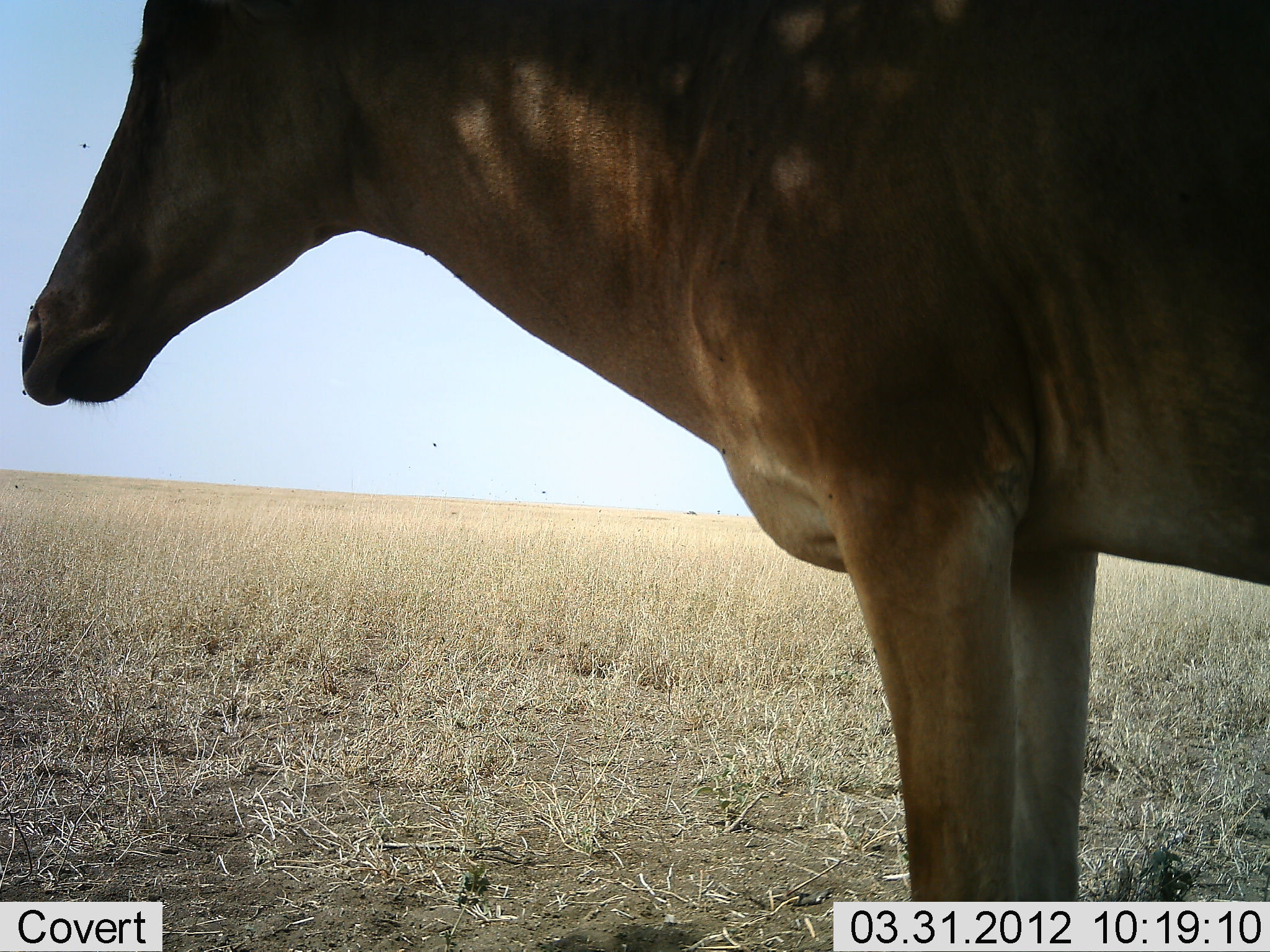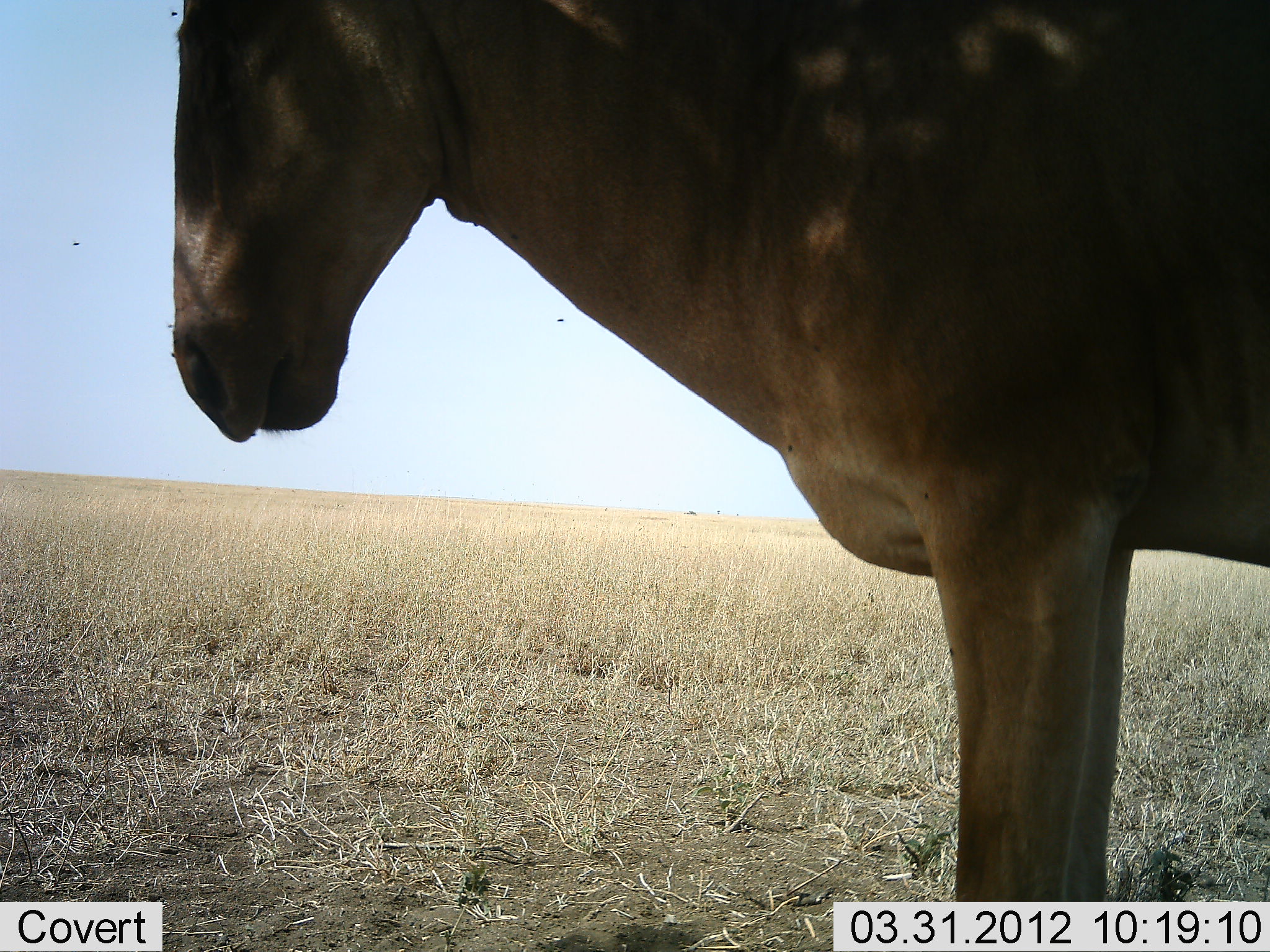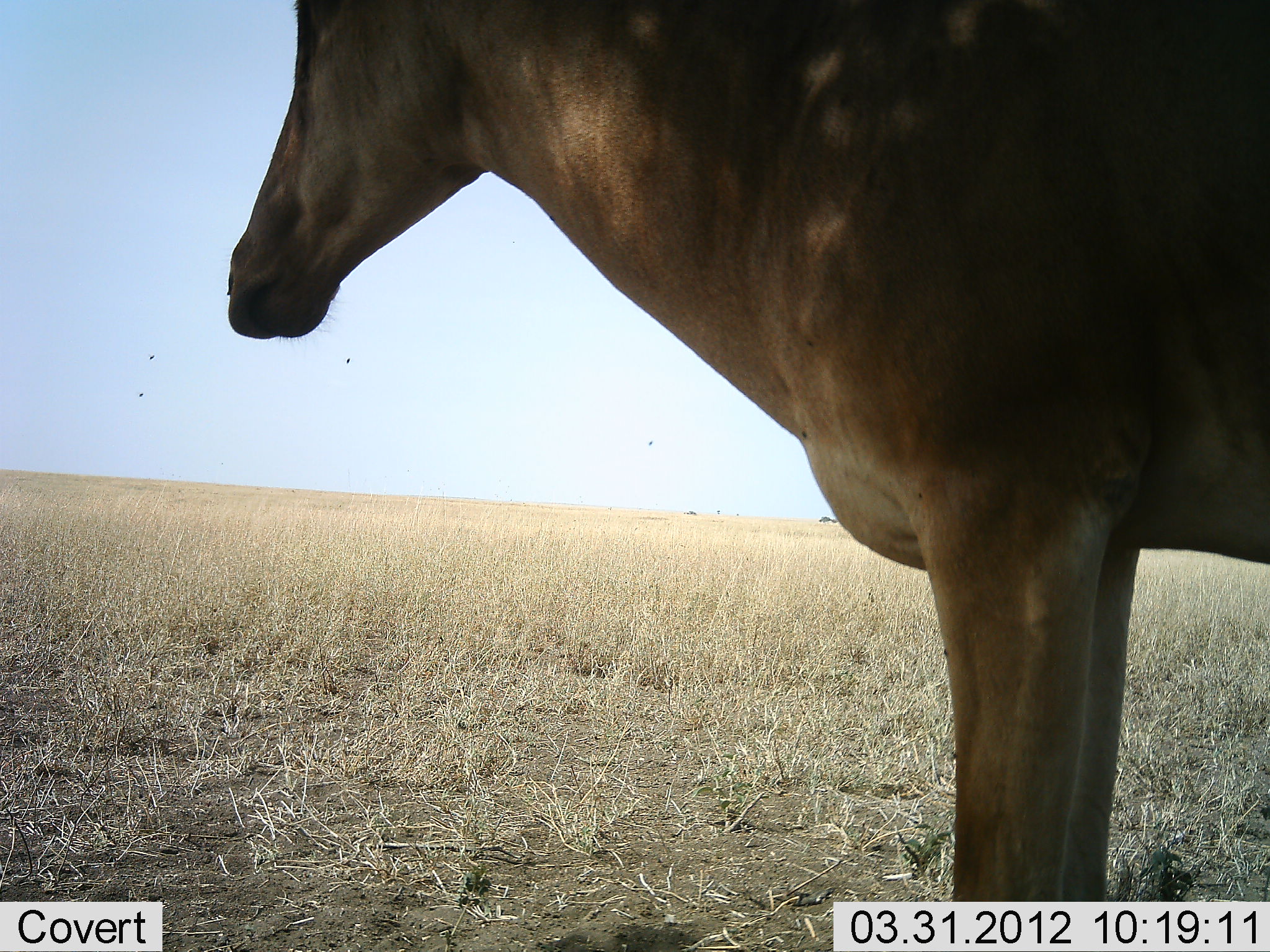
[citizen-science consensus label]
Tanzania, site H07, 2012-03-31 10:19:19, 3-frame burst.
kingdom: Animalia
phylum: Chordata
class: Mammalia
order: Artiodactyla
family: Bovidae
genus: Alcelaphus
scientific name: Alcelaphus buselaphus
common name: hartebeest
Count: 1.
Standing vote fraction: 100%.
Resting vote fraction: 0%.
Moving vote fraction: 0%.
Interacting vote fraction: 0%.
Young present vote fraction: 0%.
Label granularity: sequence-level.